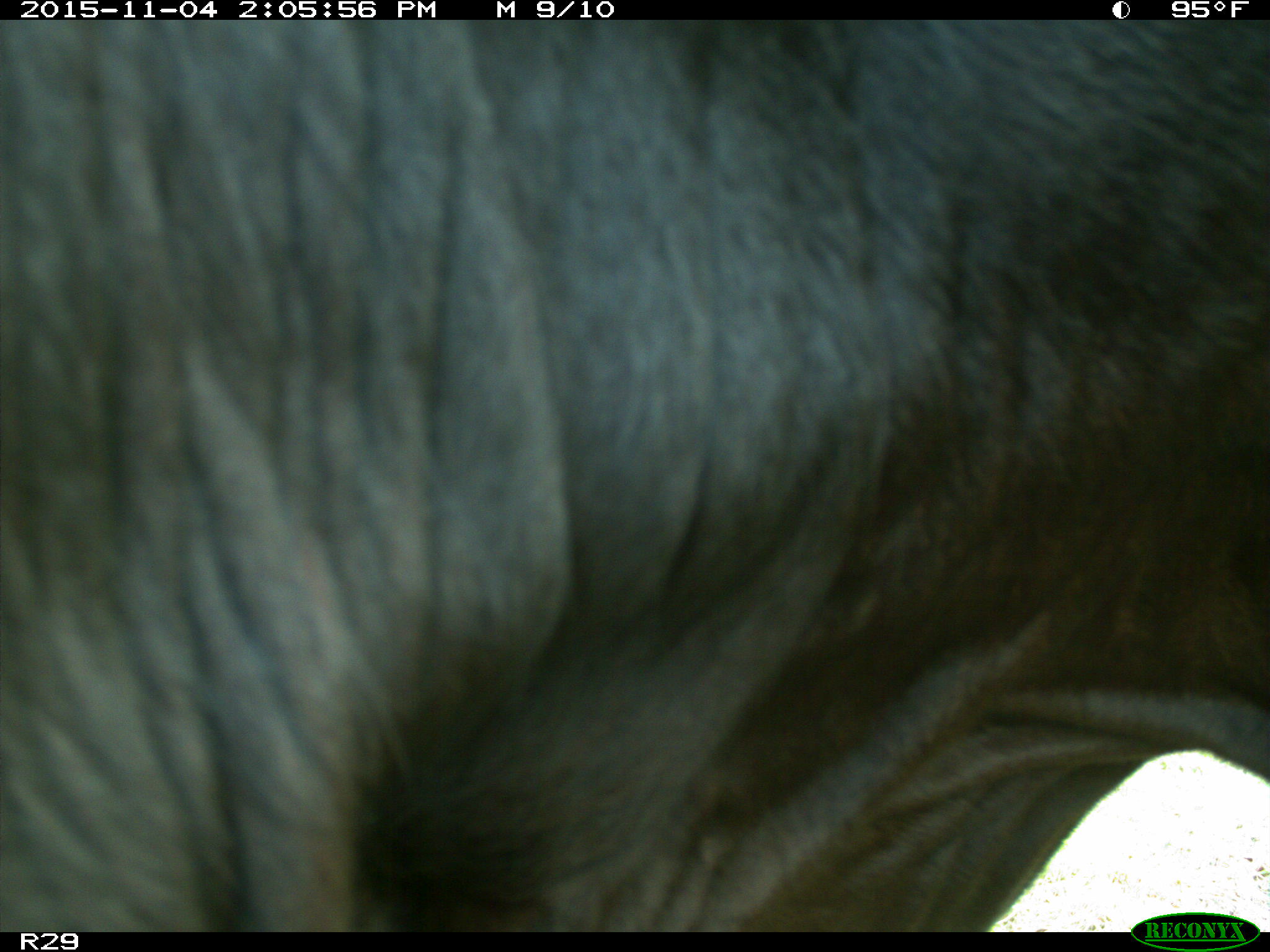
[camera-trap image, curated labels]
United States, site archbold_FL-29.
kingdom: Animalia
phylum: Chordata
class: Mammalia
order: Artiodactyla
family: Bovidae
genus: Bos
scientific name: Bos taurus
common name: domestic cow